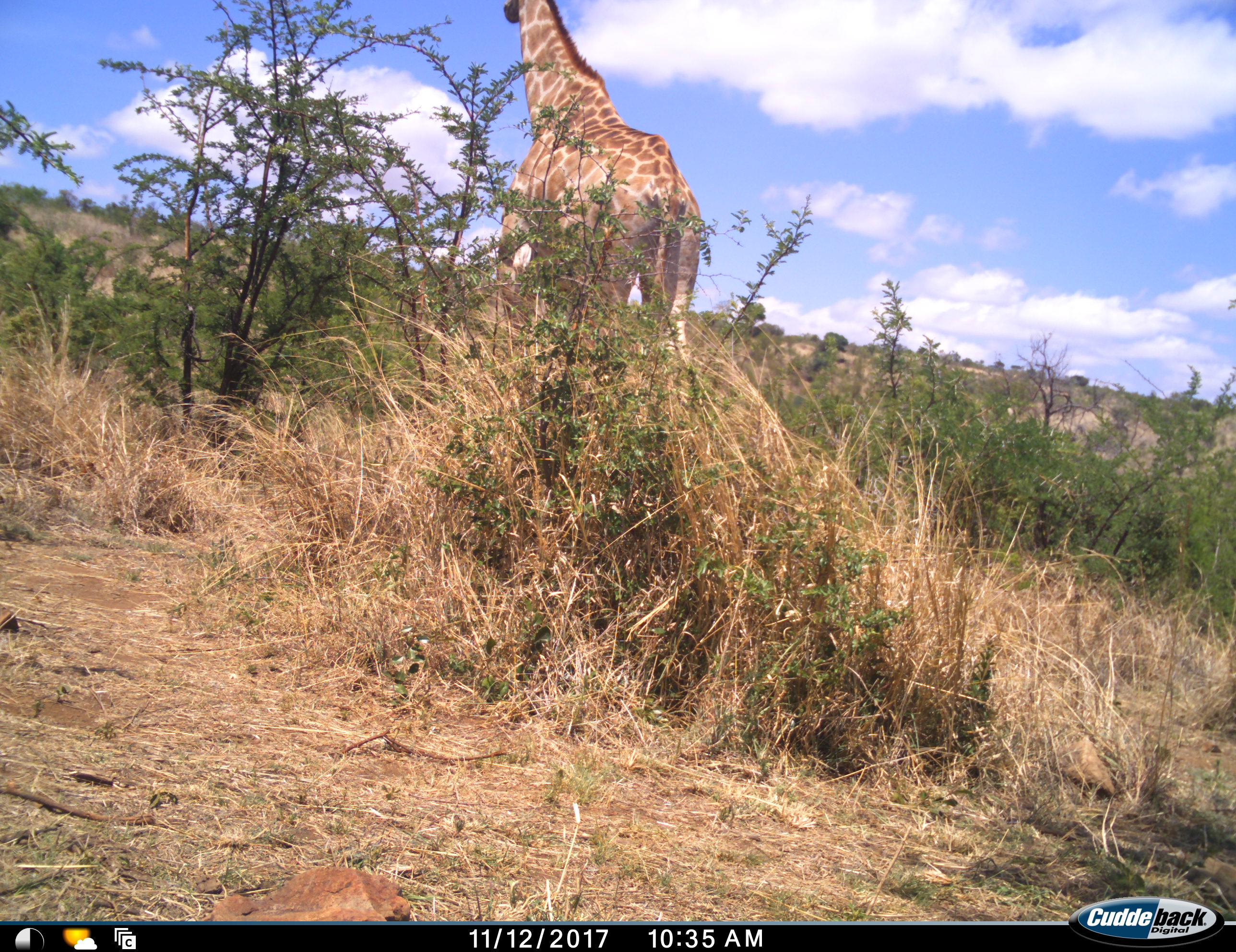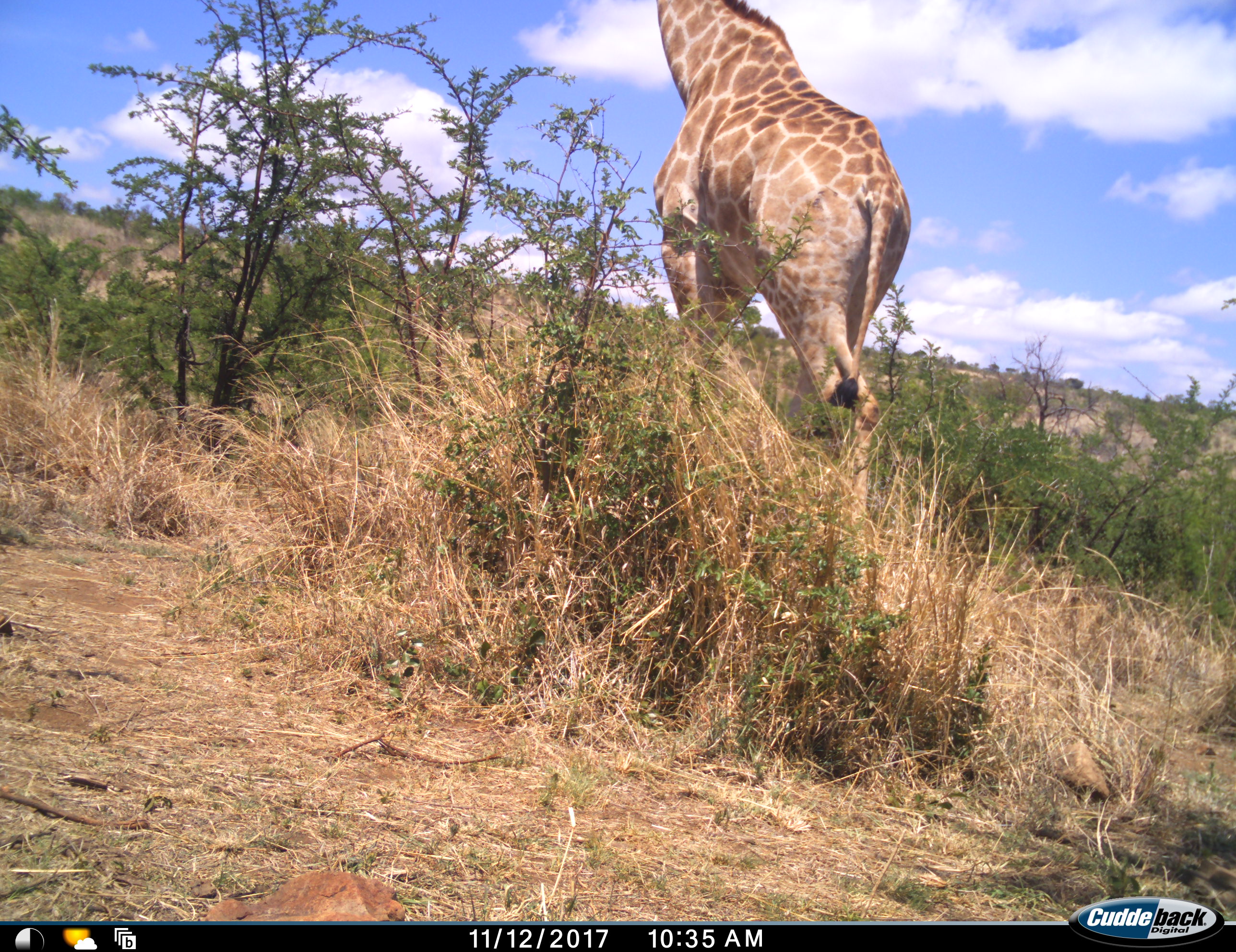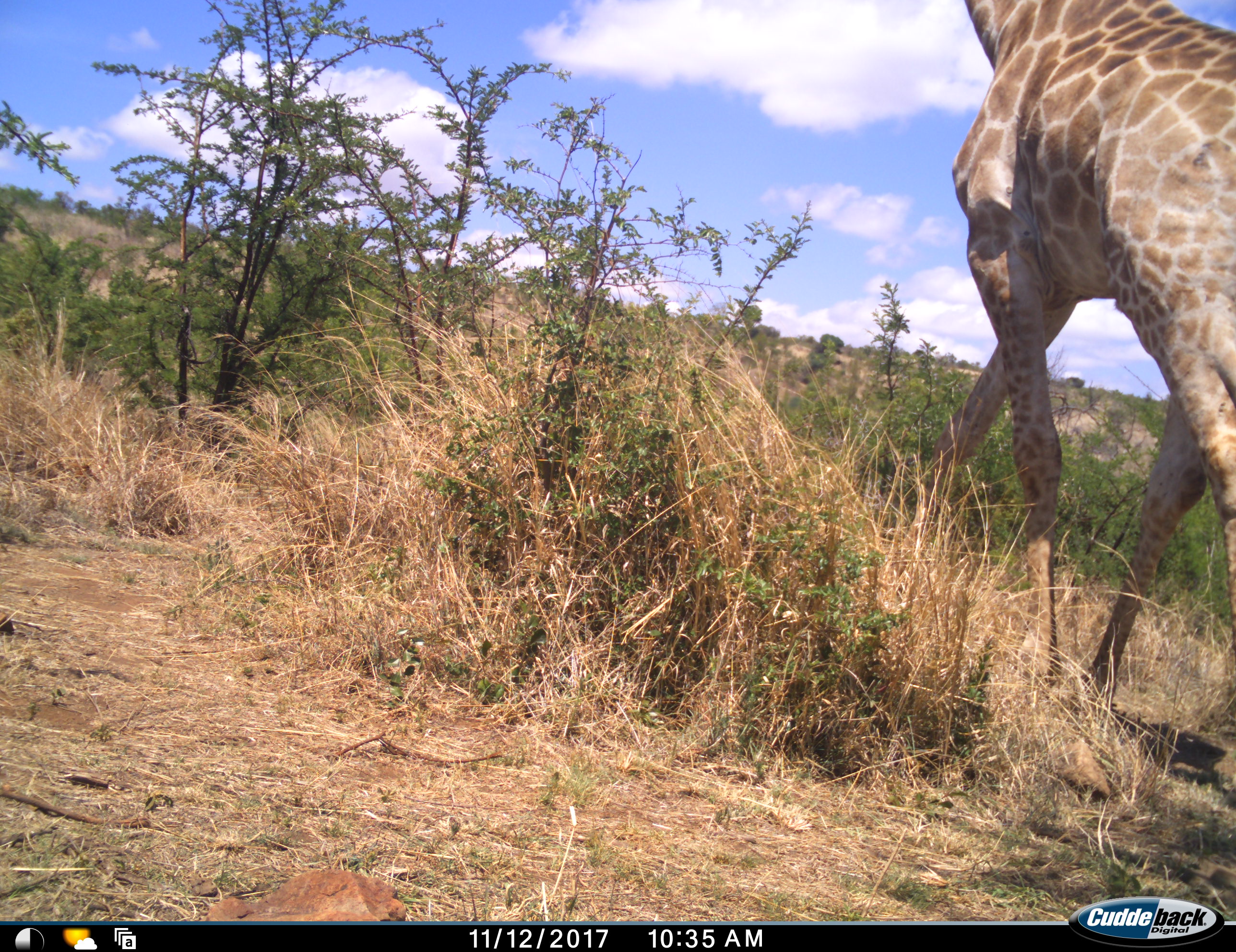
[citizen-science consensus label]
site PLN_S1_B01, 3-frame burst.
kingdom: Animalia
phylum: Chordata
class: Mammalia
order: Artiodactyla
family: Giraffidae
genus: Giraffa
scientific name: Giraffa camelopardalis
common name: giraffe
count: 1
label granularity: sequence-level